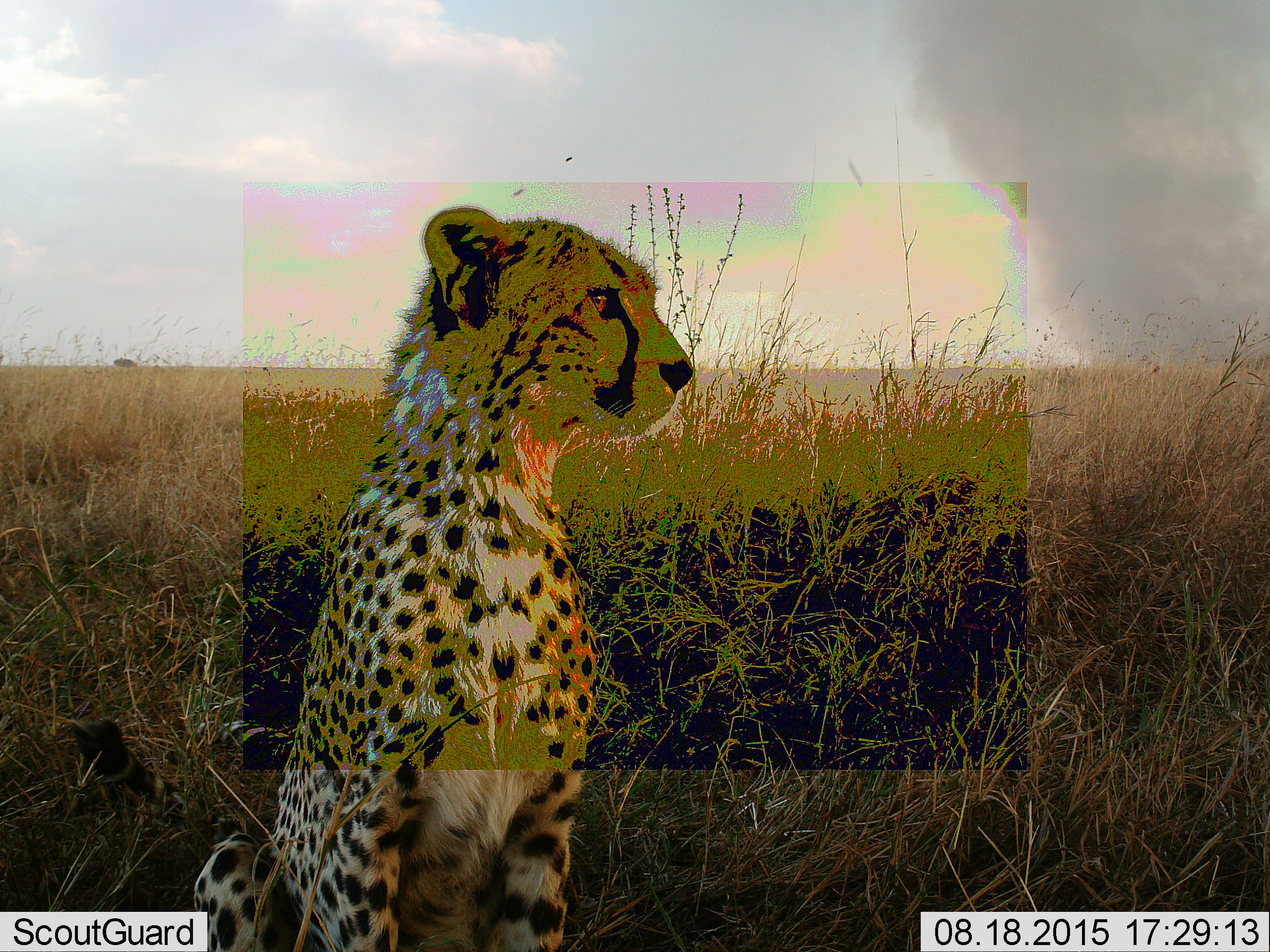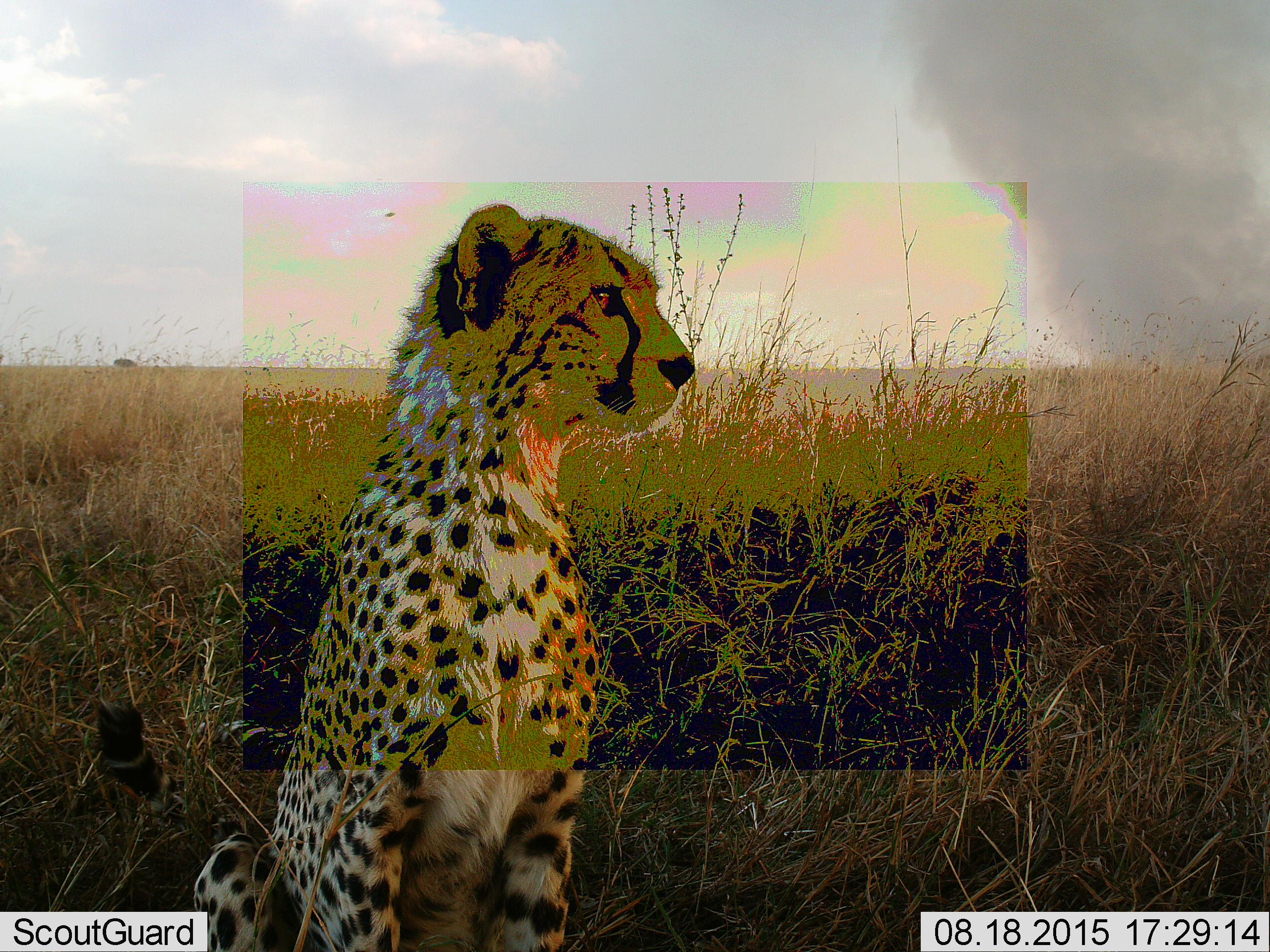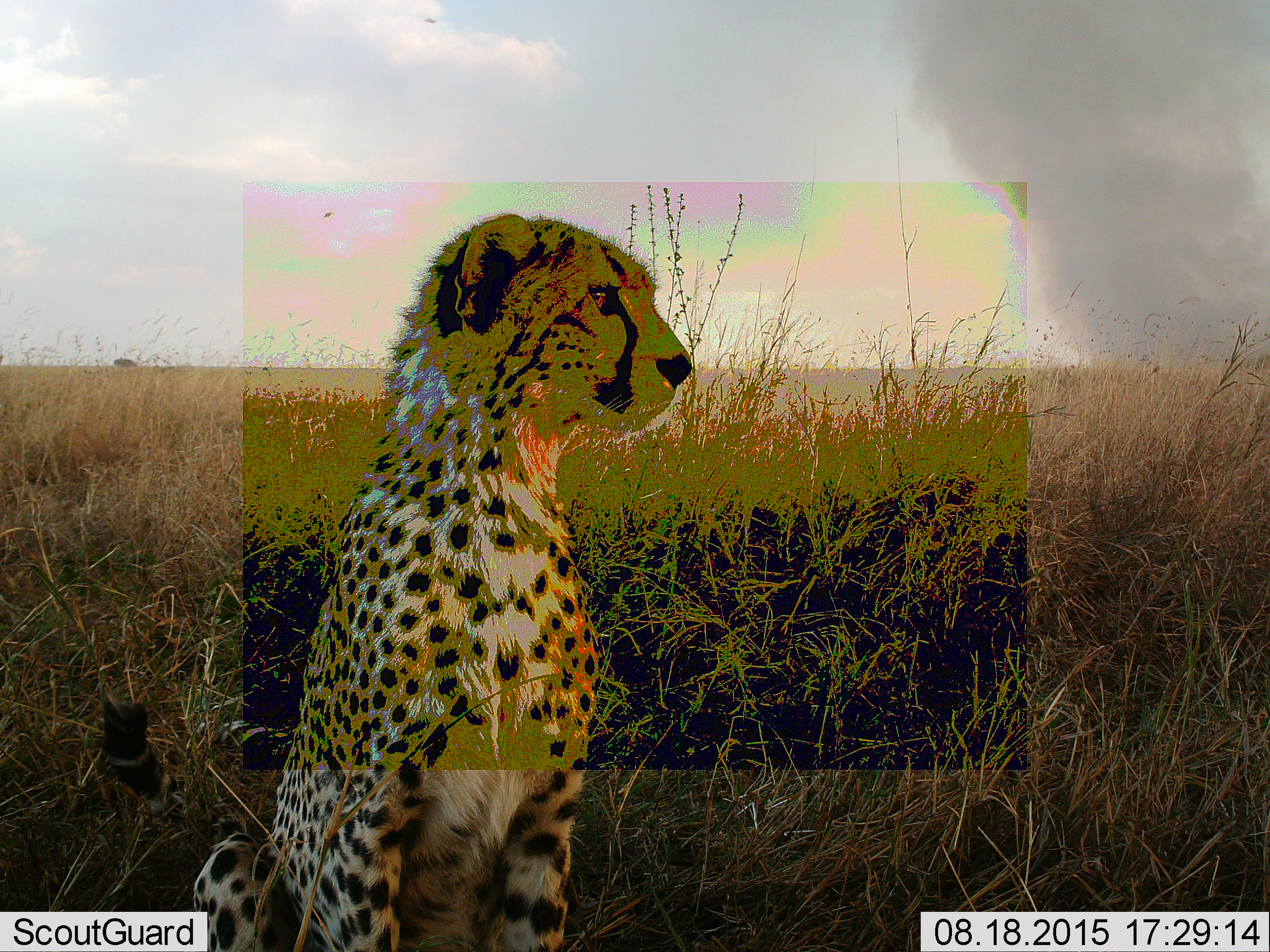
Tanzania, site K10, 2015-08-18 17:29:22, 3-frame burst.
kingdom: Animalia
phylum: Chordata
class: Mammalia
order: Carnivora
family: Felidae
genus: Acinonyx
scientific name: Acinonyx jubatus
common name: cheetah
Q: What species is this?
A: Cheetah (Acinonyx jubatus).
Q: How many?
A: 1.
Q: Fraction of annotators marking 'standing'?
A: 22%.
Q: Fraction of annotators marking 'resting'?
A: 78%.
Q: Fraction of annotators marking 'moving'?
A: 0%.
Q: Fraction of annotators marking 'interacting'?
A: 0%.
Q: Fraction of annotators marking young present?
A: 11%.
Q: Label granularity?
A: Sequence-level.